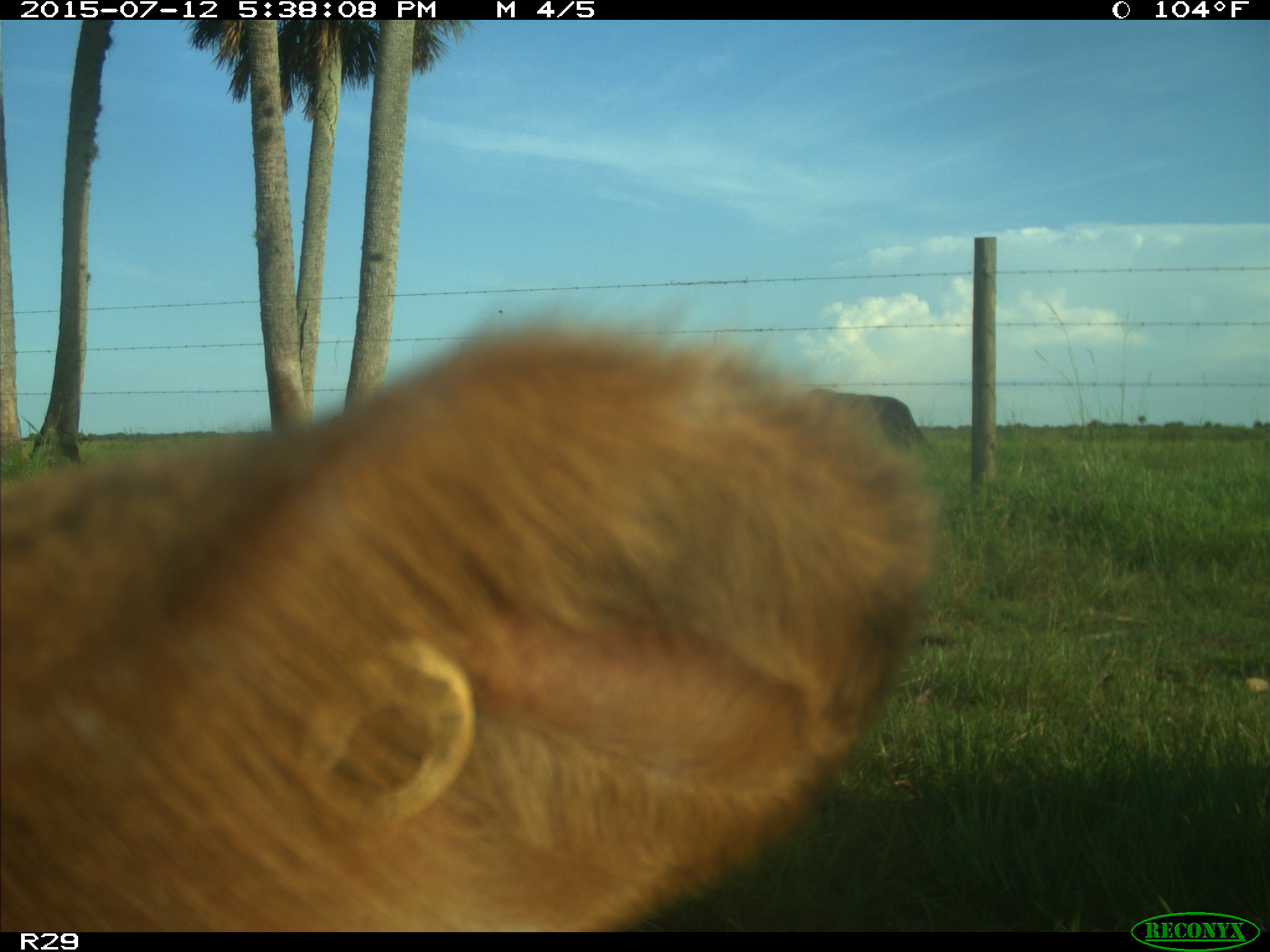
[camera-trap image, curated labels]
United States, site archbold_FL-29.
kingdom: Animalia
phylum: Chordata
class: Mammalia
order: Artiodactyla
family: Bovidae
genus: Bos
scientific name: Bos taurus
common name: domestic cow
Bos taurus (domestic cow).